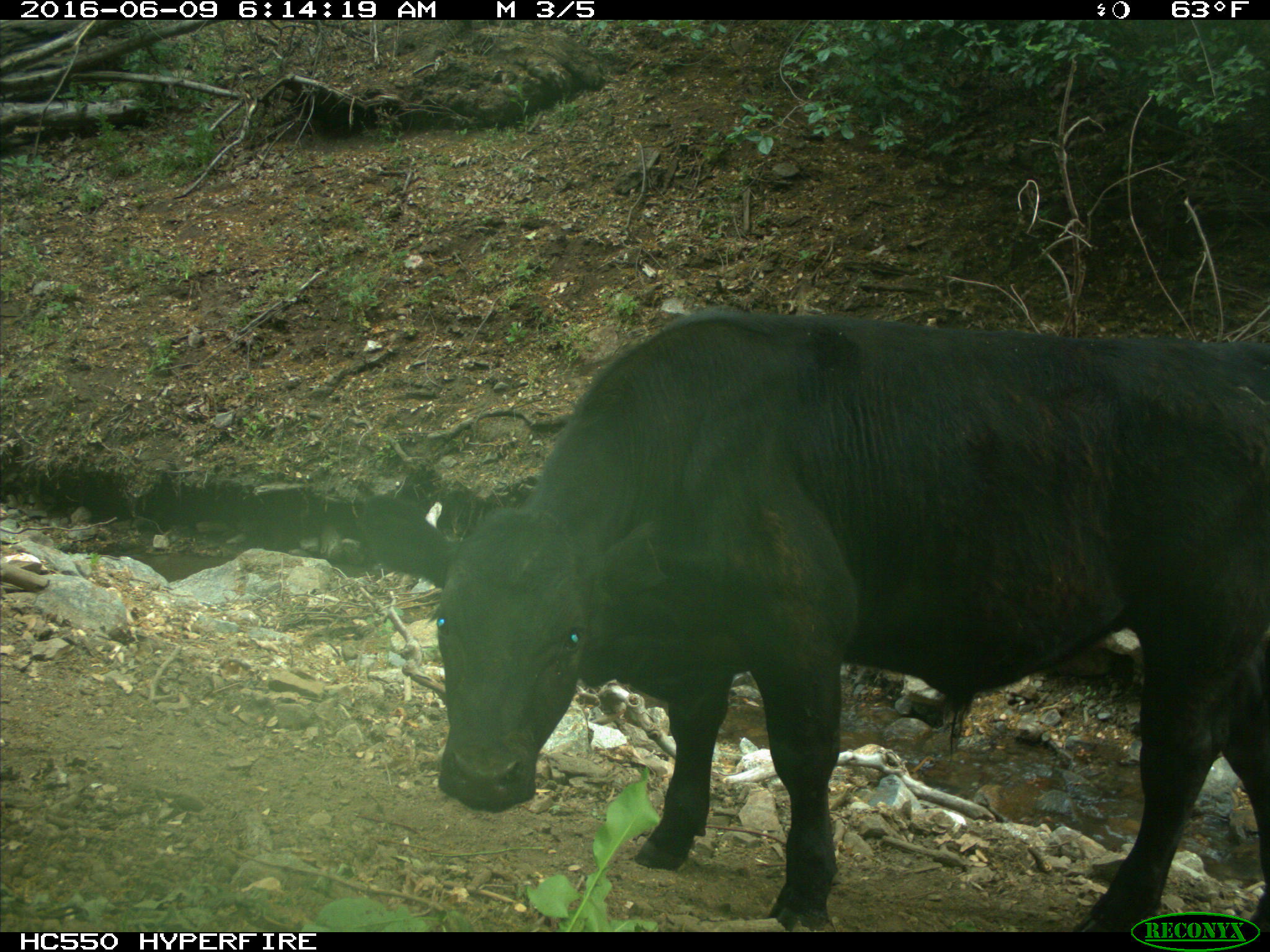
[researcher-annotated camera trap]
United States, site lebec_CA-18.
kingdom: Animalia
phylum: Chordata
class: Mammalia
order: Artiodactyla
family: Bovidae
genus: Bos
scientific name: Bos taurus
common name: domestic cow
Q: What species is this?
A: Bos taurus (domestic cow).